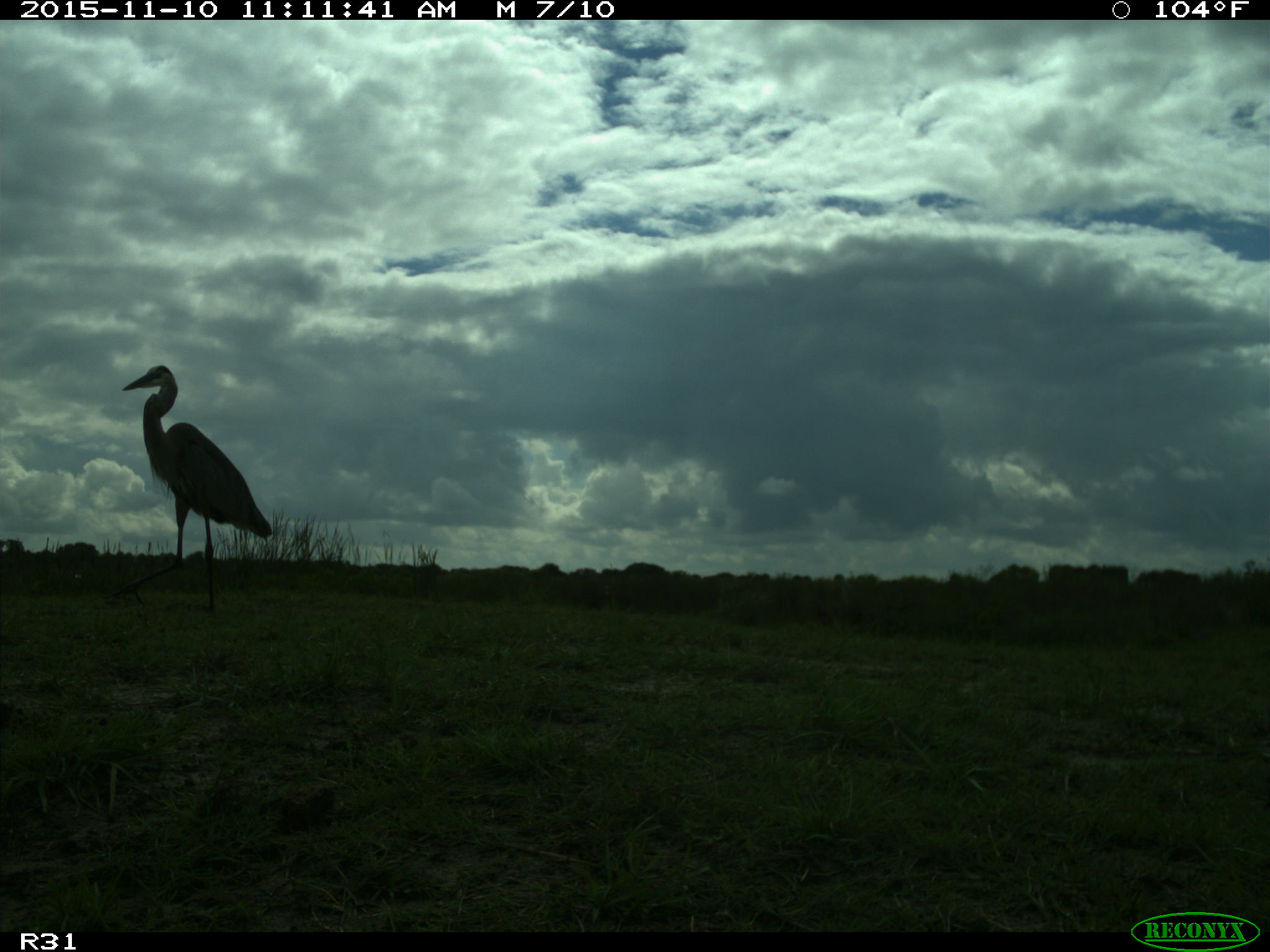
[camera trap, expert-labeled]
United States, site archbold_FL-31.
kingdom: Animalia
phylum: Chordata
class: Aves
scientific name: Aves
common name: birds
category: unidentified bird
Unidentified bird (birds) (Aves).